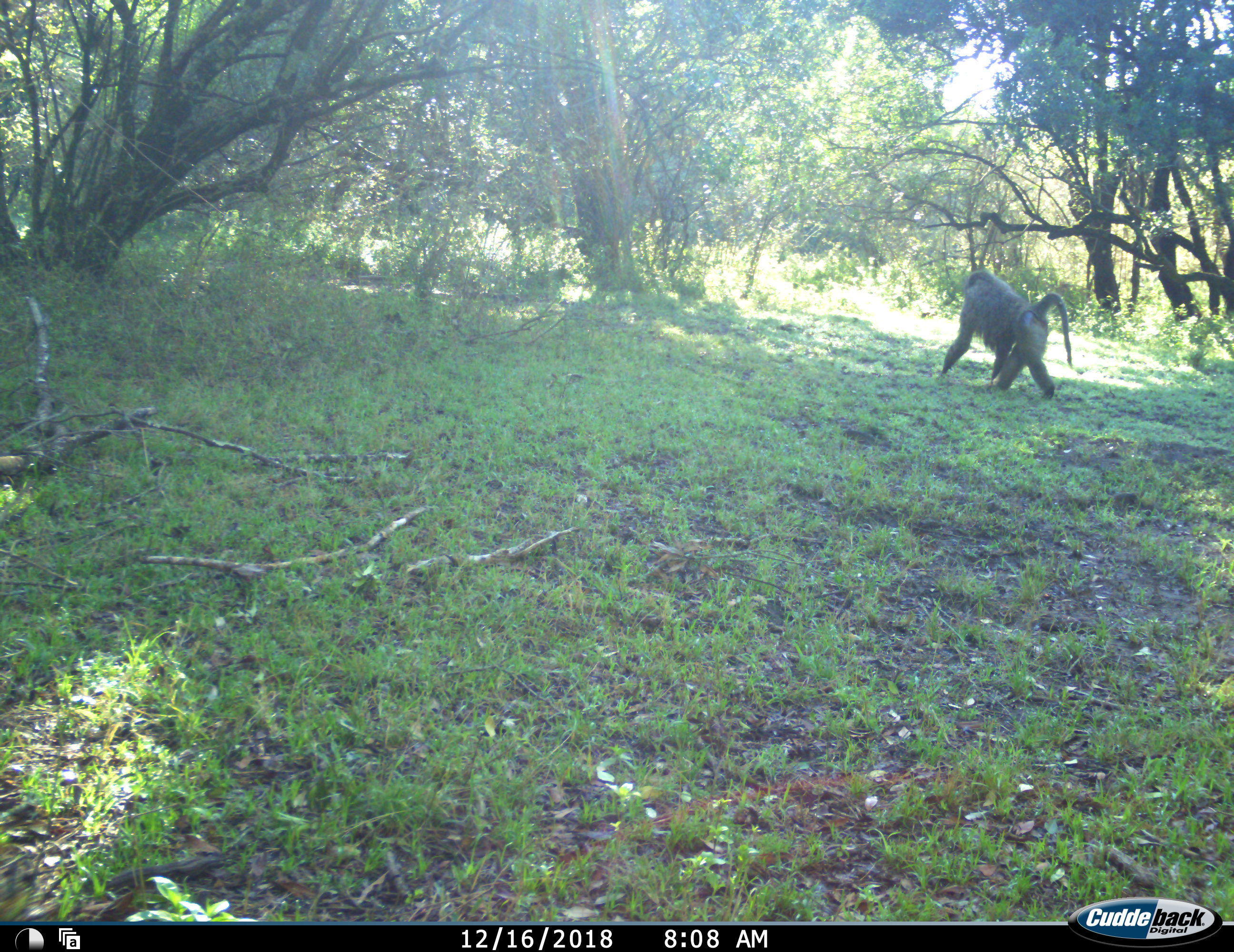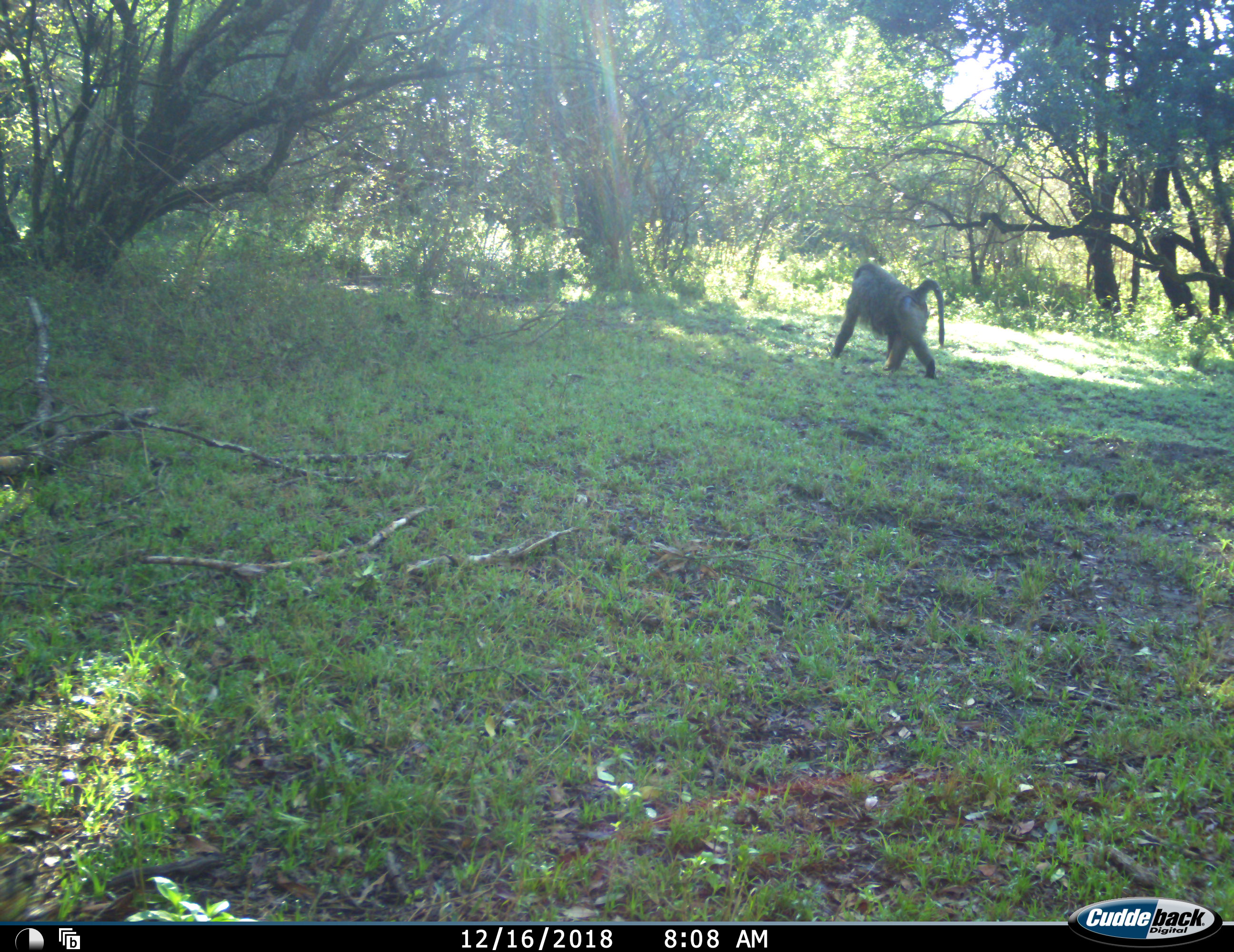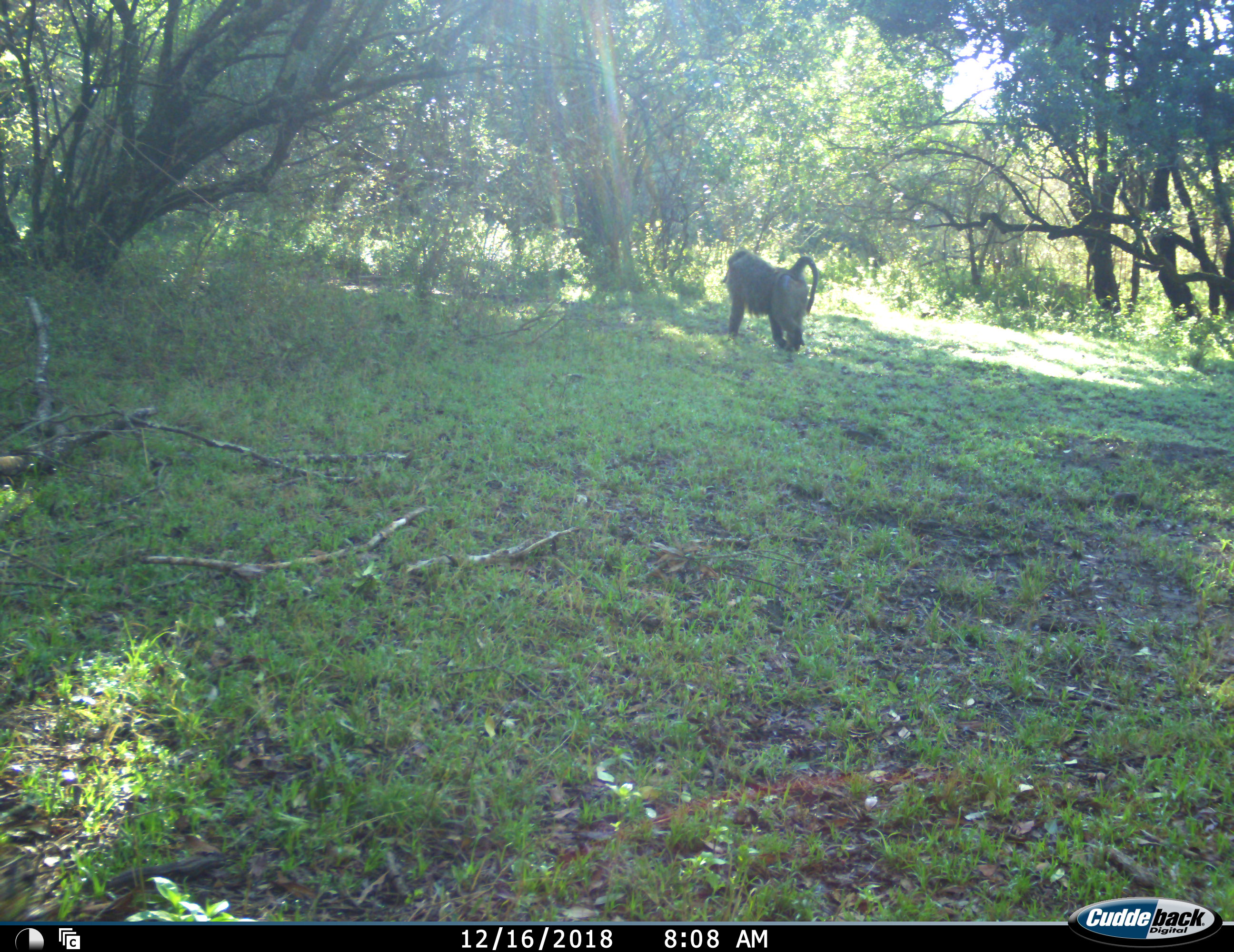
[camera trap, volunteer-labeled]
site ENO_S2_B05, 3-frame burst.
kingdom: Animalia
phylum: Chordata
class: Mammalia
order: Primates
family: Cercopithecidae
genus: Papio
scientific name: Papio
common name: baboon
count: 1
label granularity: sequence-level